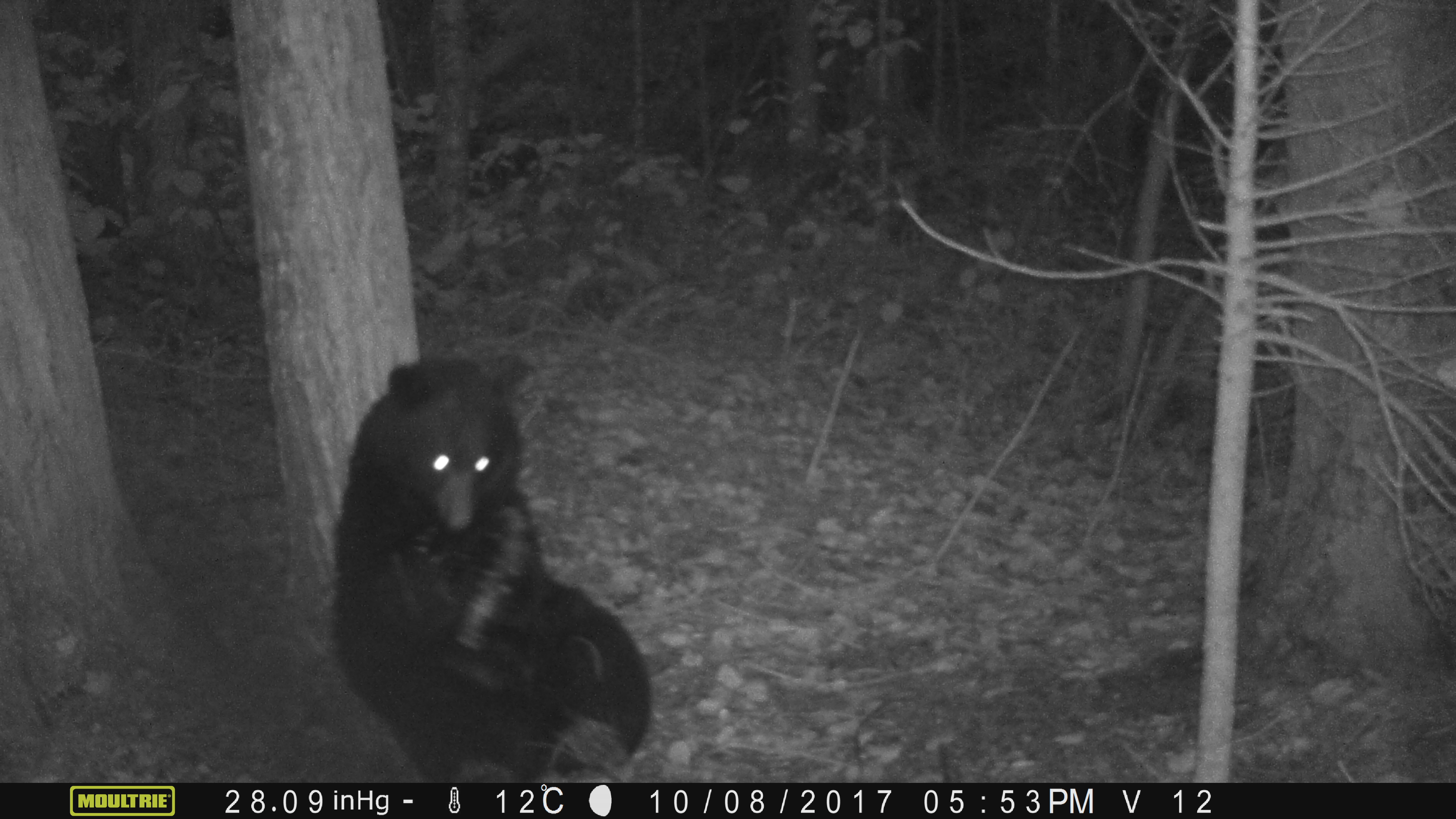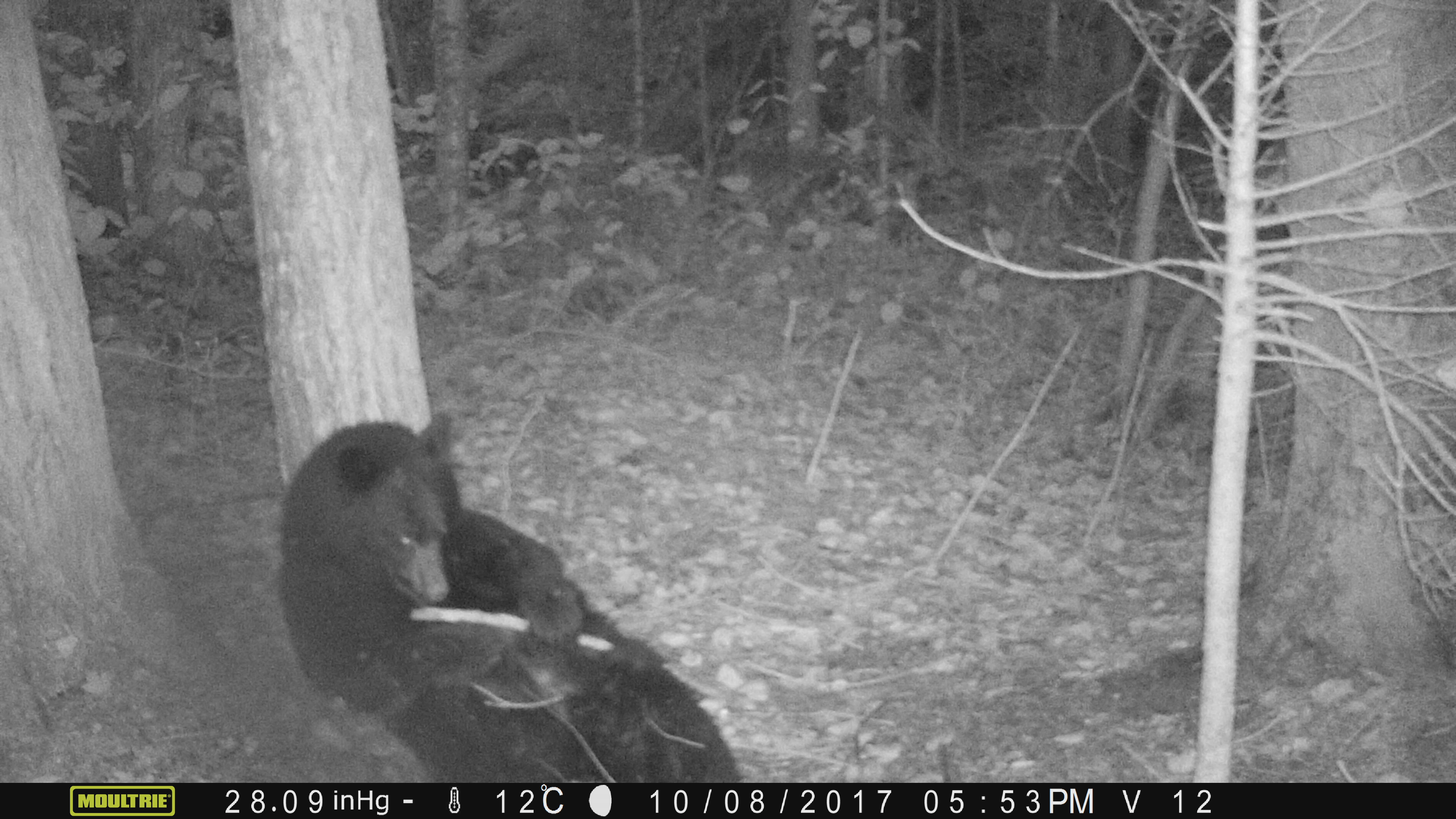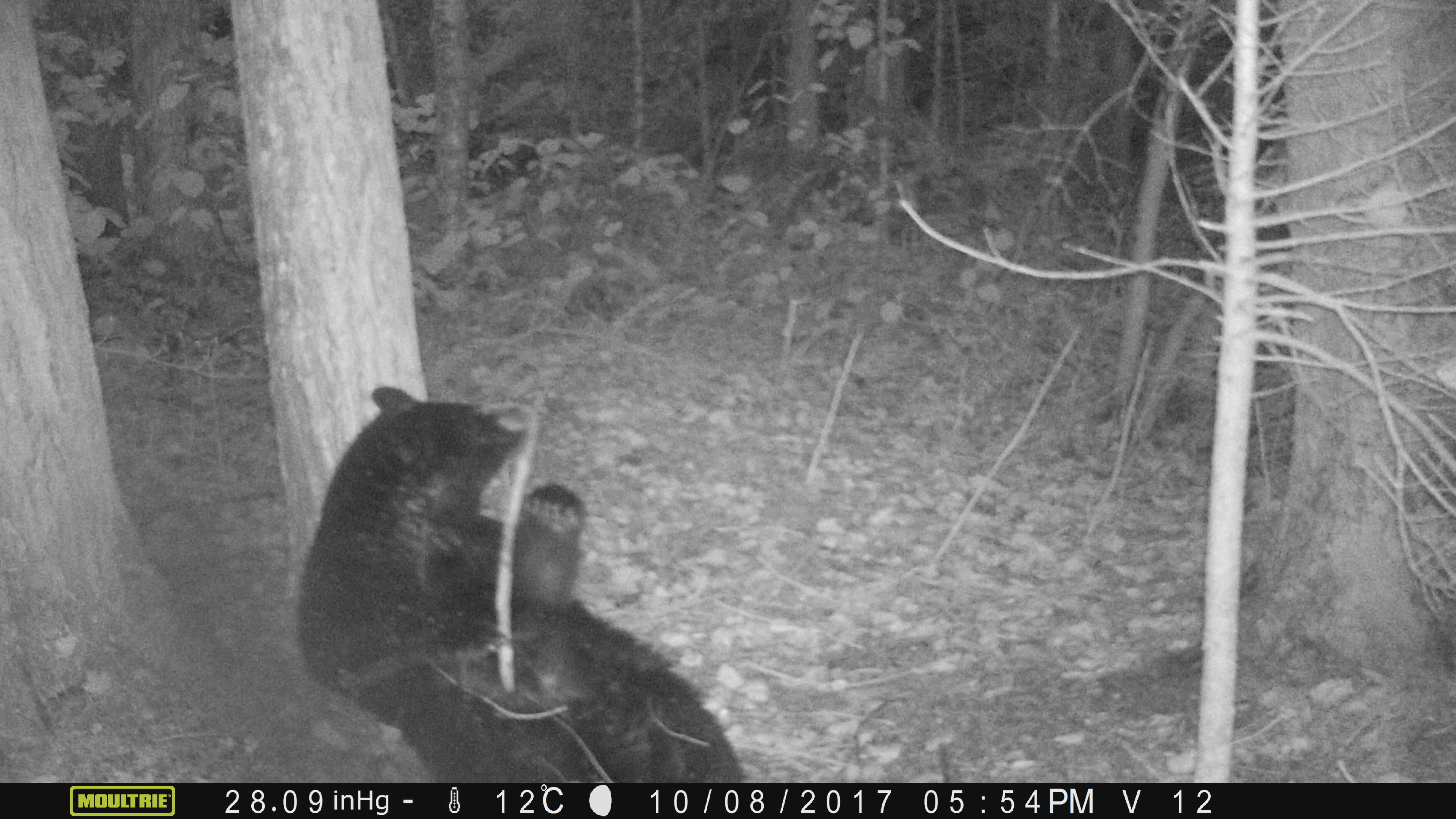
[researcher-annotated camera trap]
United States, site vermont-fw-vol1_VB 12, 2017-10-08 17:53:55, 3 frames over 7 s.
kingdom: Animalia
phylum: Chordata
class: Mammalia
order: Carnivora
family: Ursidae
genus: Ursus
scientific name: Ursus americanus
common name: black bear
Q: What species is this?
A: Black bear (Ursus americanus).